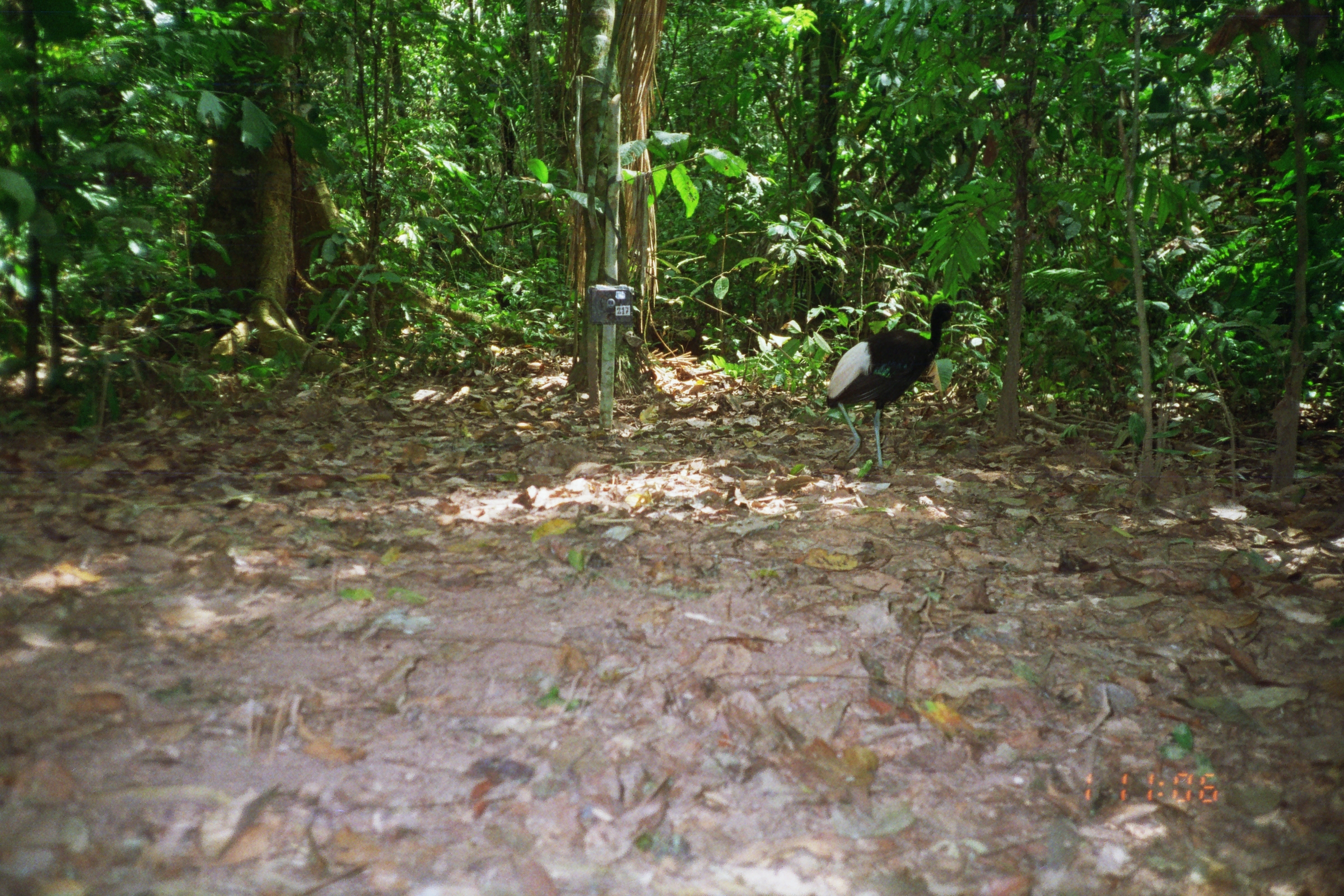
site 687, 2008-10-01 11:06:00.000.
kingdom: Animalia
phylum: Chordata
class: Aves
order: Gruiformes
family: Psophiidae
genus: Psophia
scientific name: Psophia leucoptera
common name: pale-winged trumpeter